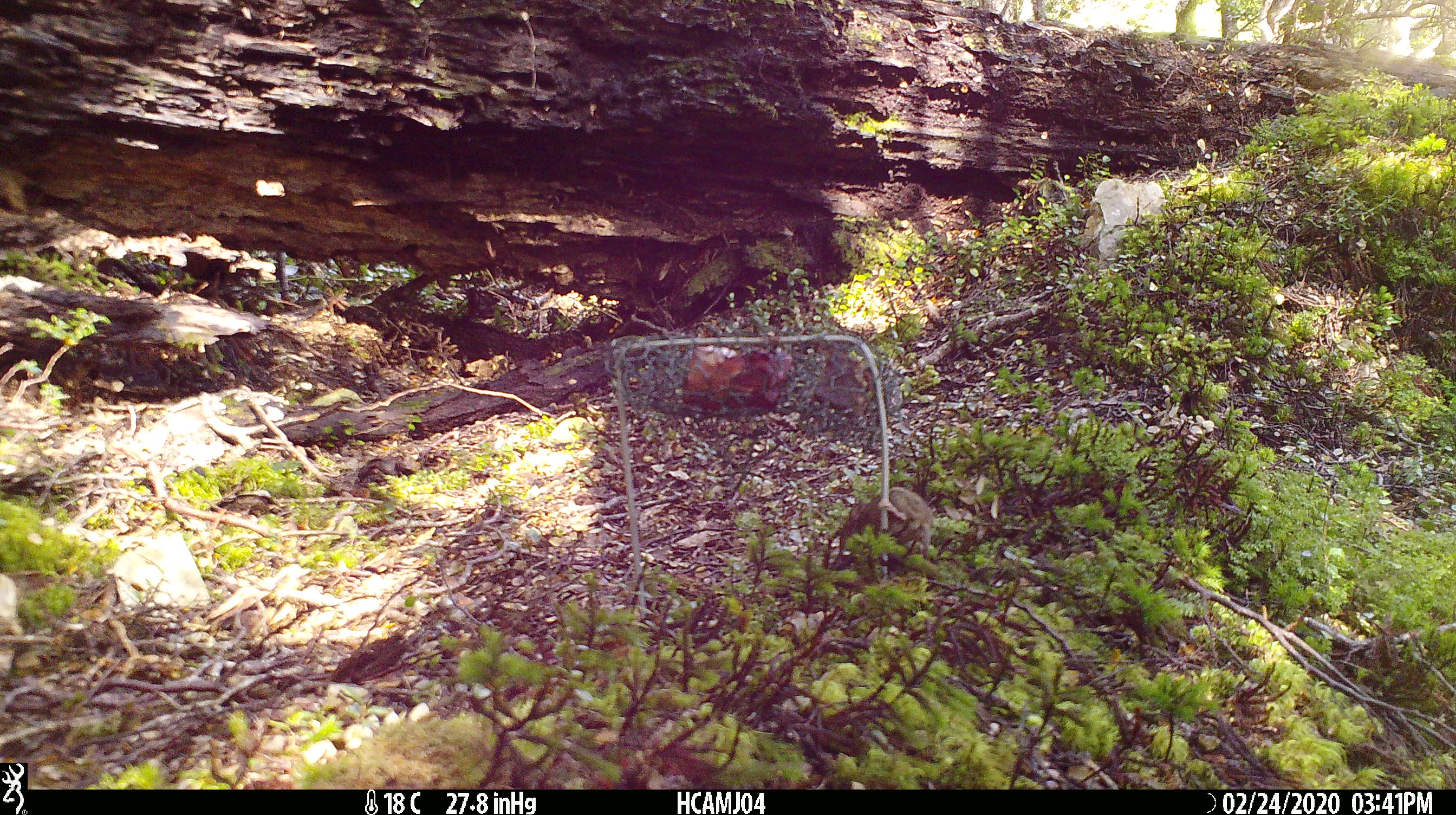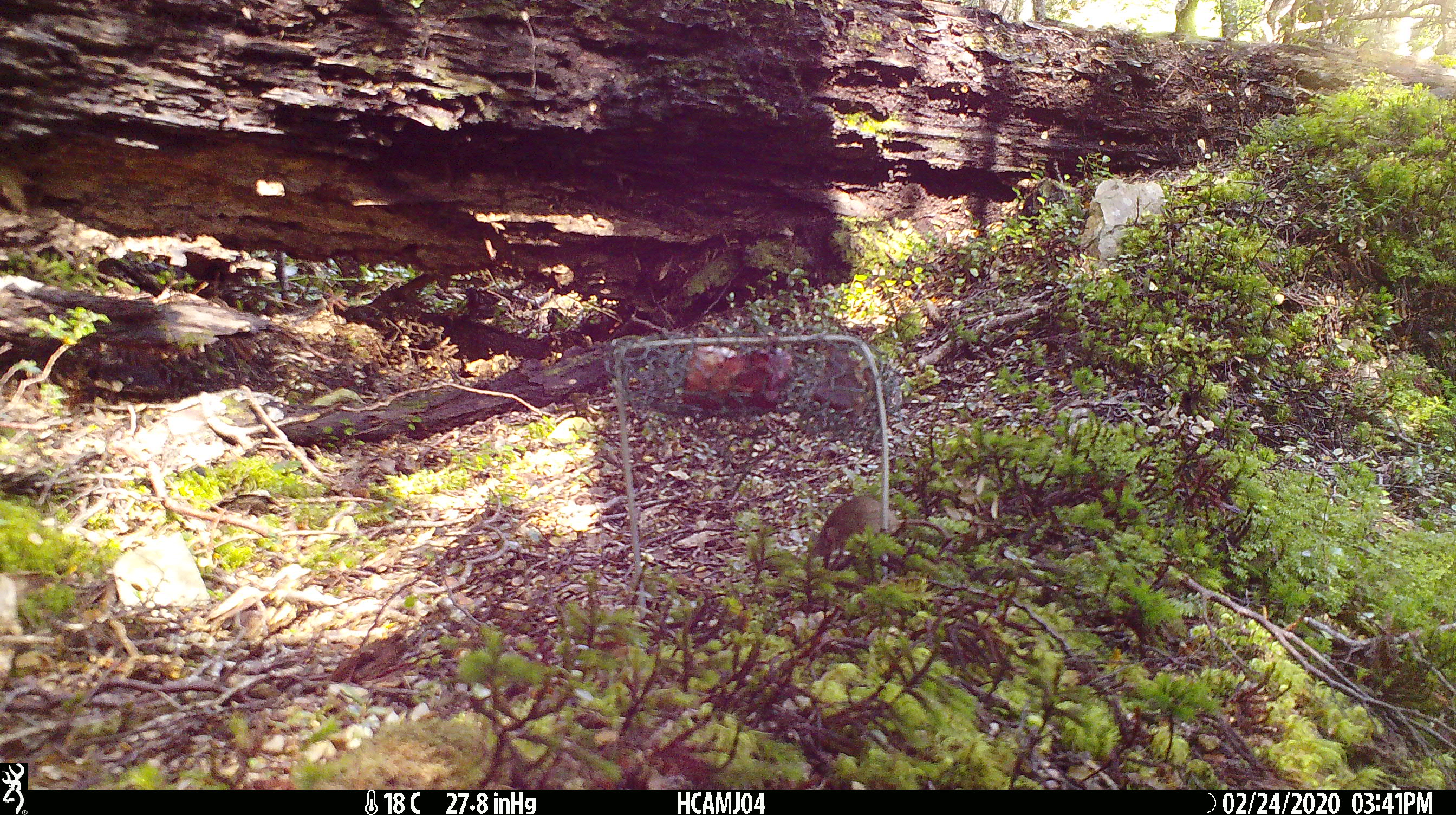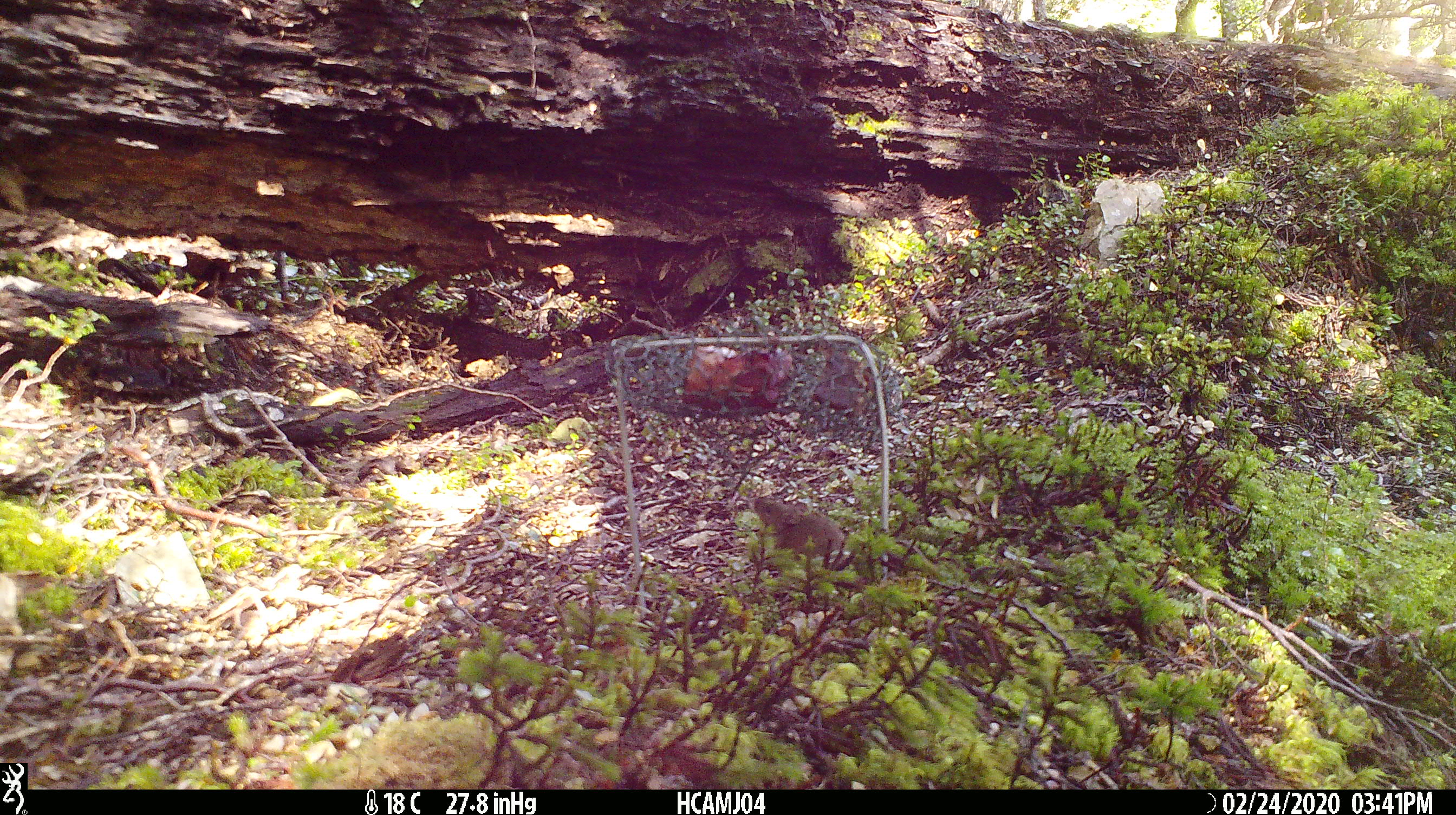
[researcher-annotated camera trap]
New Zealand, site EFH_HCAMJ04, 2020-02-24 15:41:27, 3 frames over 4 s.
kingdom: Animalia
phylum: Chordata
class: Mammalia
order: Rodentia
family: Muridae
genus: Mus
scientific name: Mus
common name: mouse